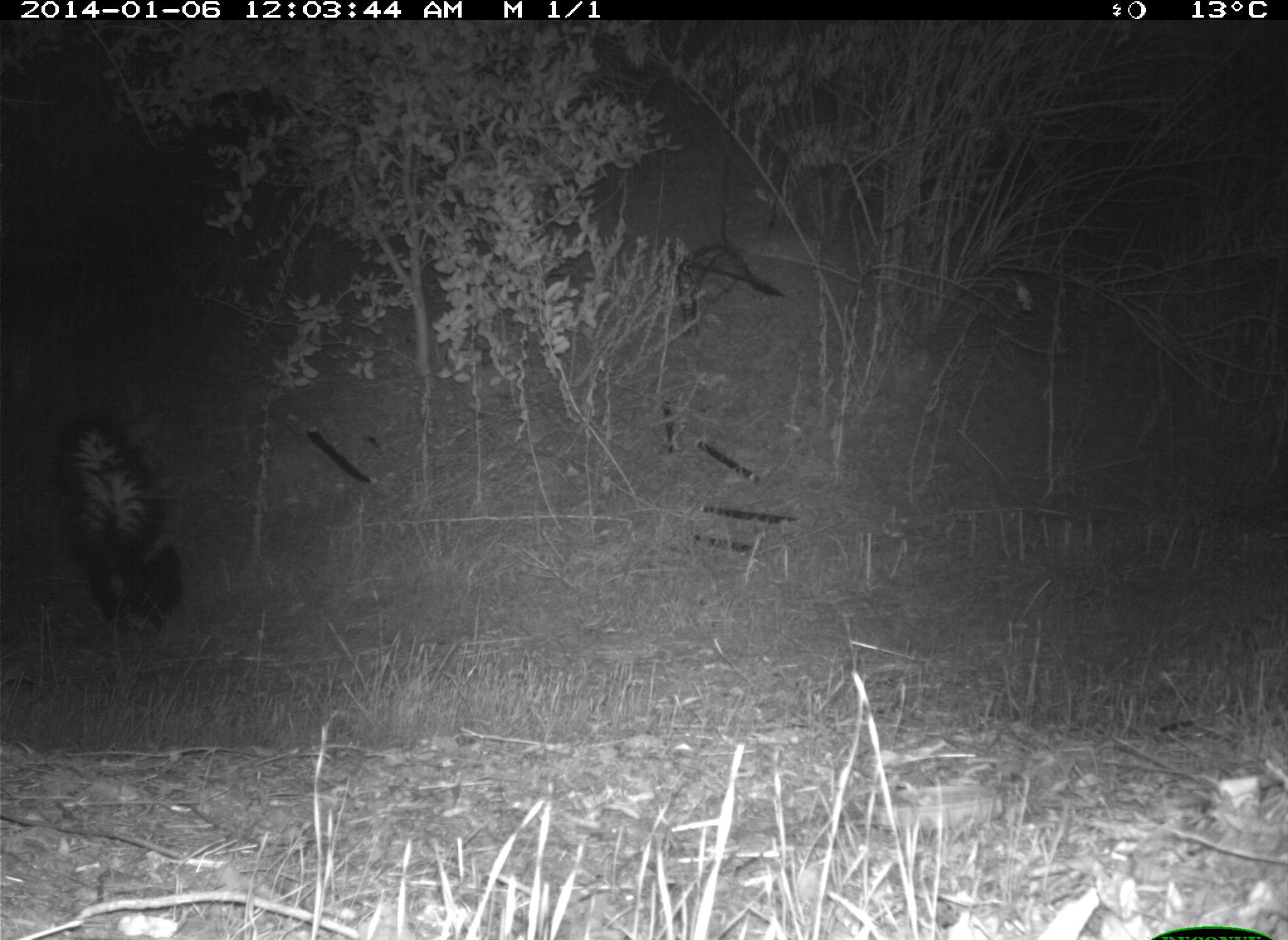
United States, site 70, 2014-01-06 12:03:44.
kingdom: Animalia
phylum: Chordata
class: Mammalia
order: Carnivora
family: Mephitidae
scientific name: Mephitidae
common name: skunk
Skunk (Mephitidae).